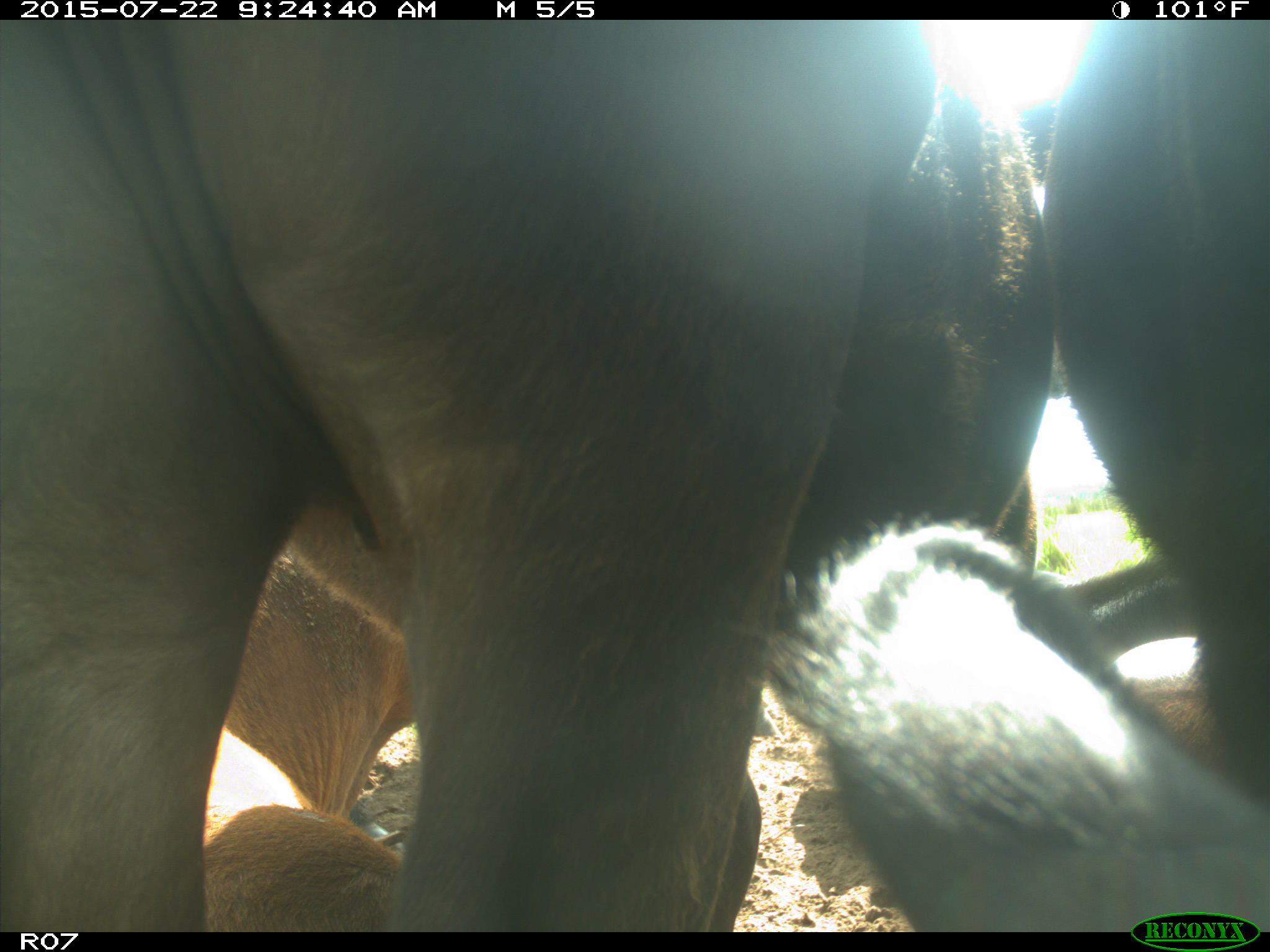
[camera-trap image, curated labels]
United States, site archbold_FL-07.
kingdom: Animalia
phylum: Chordata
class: Mammalia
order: Artiodactyla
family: Bovidae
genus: Bos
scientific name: Bos taurus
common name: domestic cow